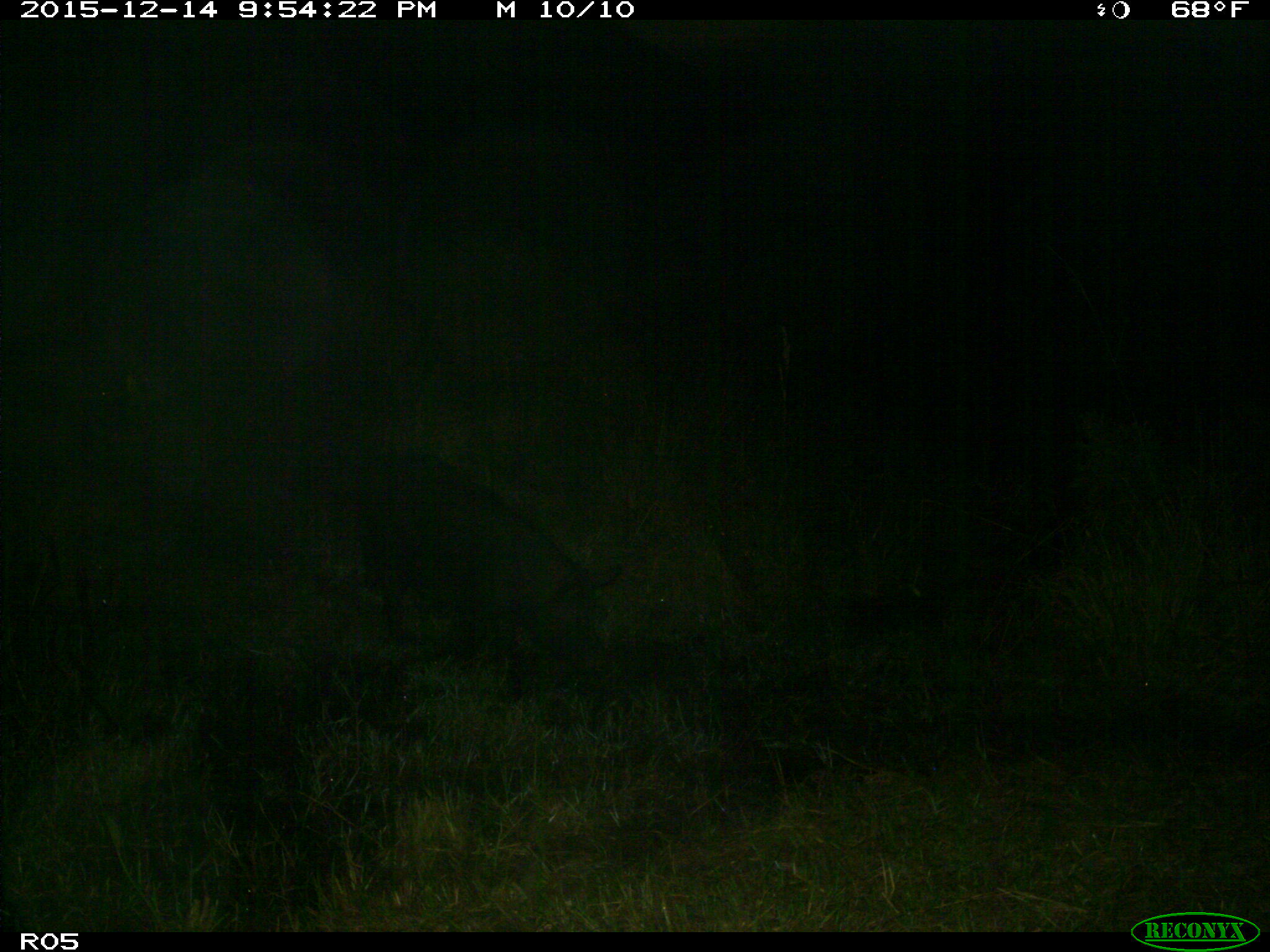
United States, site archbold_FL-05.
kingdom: Animalia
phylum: Chordata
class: Mammalia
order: Artiodactyla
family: Suidae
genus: Sus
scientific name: Sus scrofa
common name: wild boar